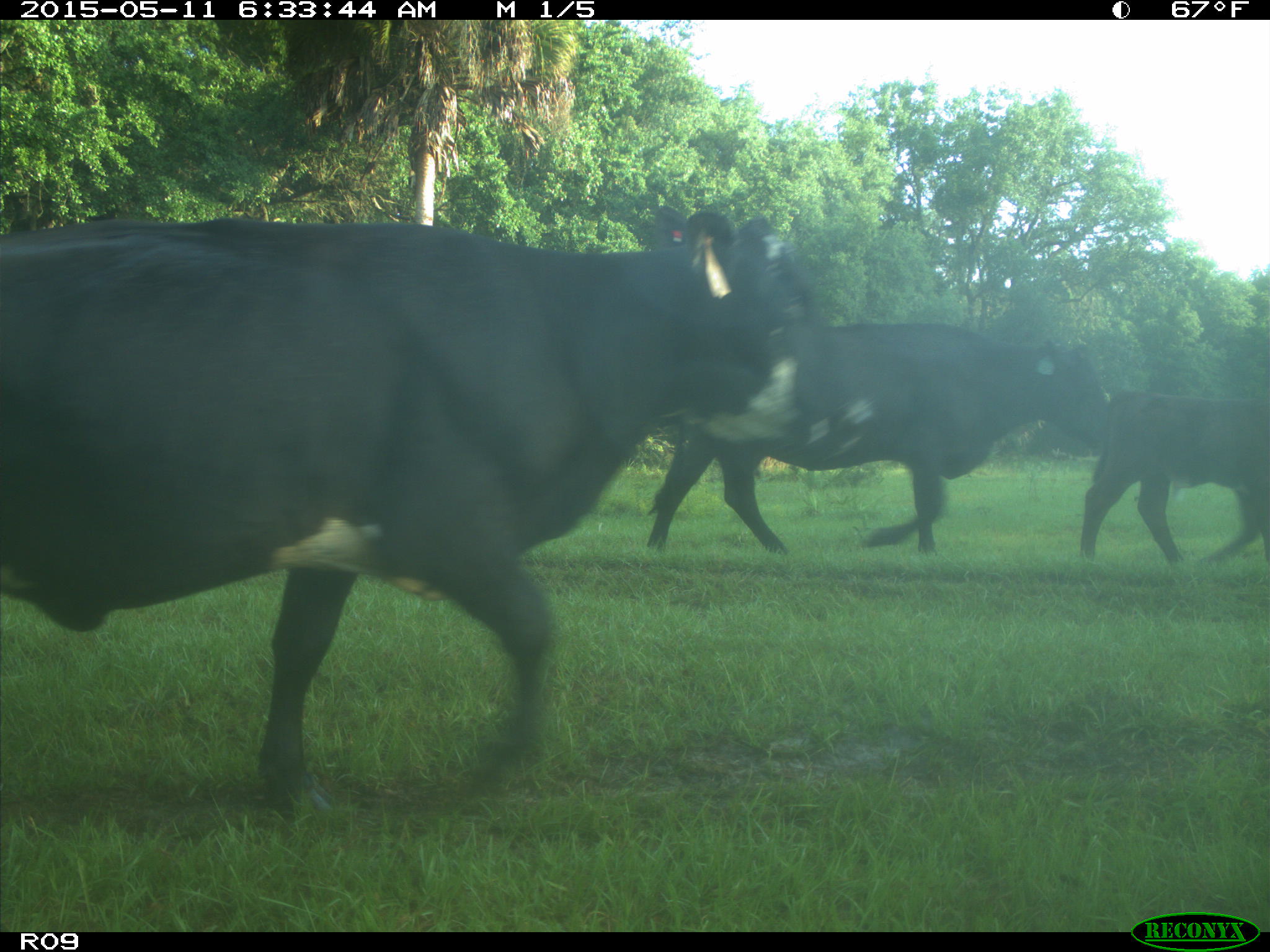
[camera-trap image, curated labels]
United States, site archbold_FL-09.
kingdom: Animalia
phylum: Chordata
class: Mammalia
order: Artiodactyla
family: Bovidae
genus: Bos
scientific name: Bos taurus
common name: domestic cow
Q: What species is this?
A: Bos taurus (domestic cow).